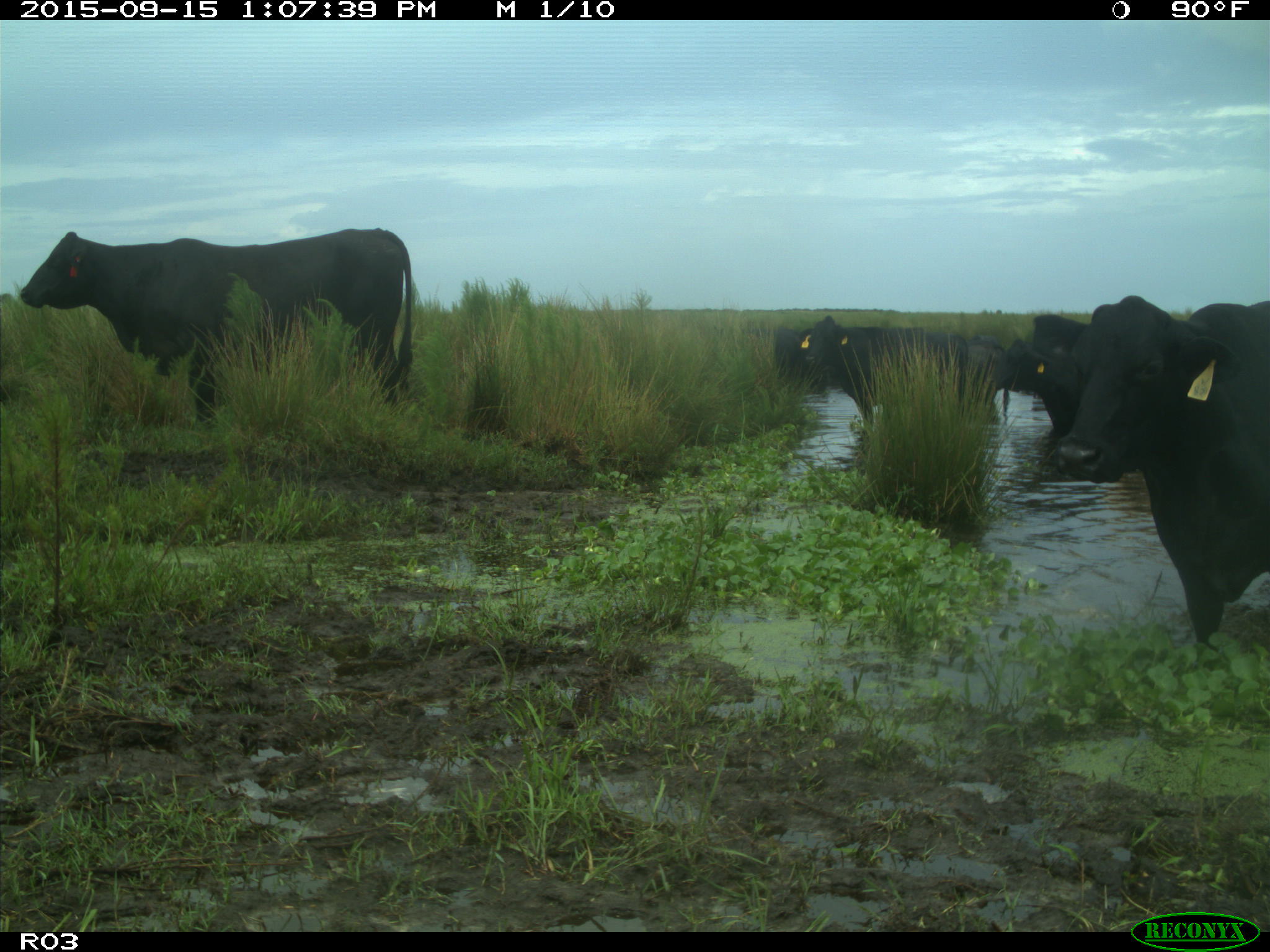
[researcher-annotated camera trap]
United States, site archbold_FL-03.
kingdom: Animalia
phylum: Chordata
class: Mammalia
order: Artiodactyla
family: Bovidae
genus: Bos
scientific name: Bos taurus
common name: domestic cow